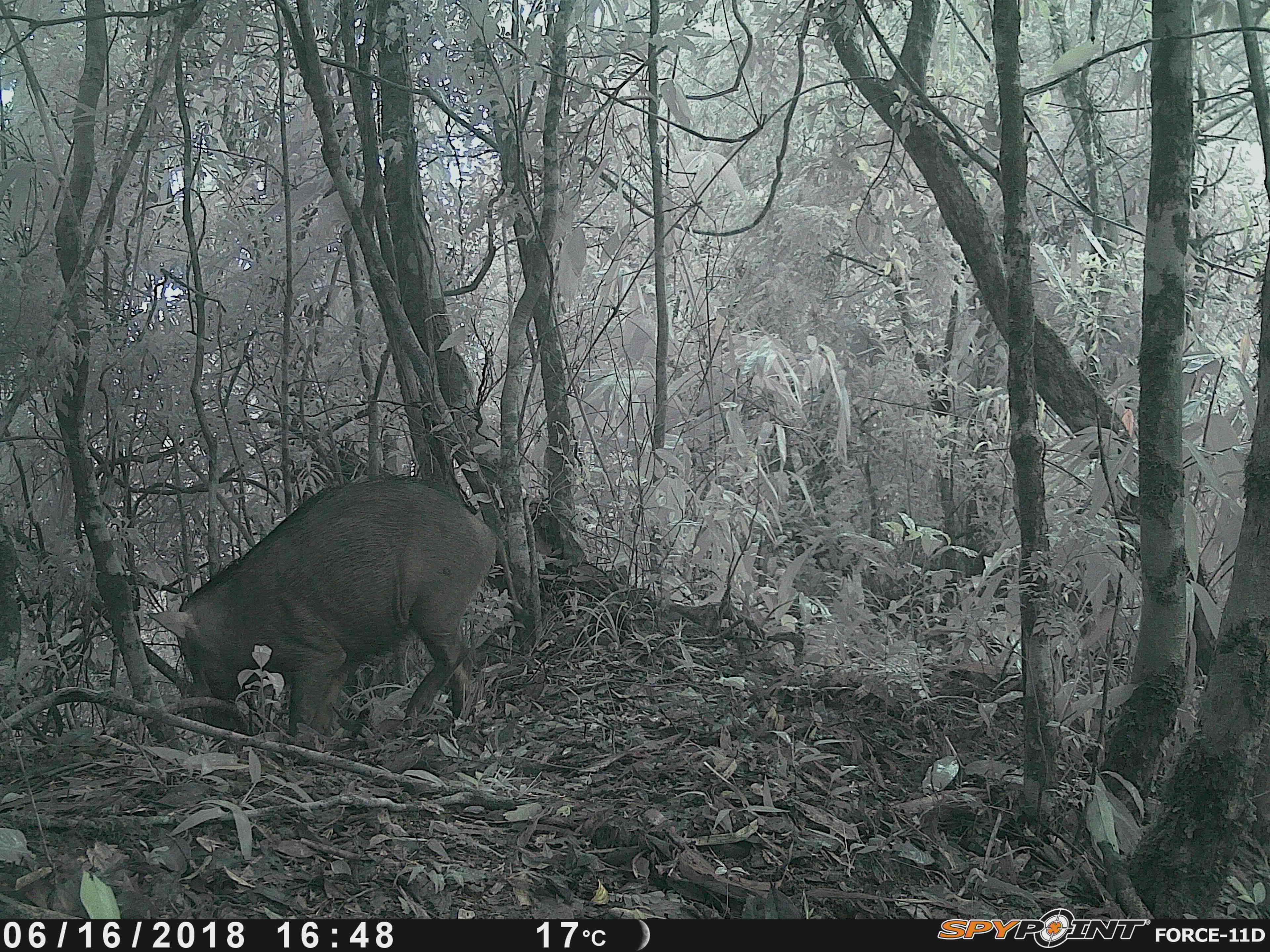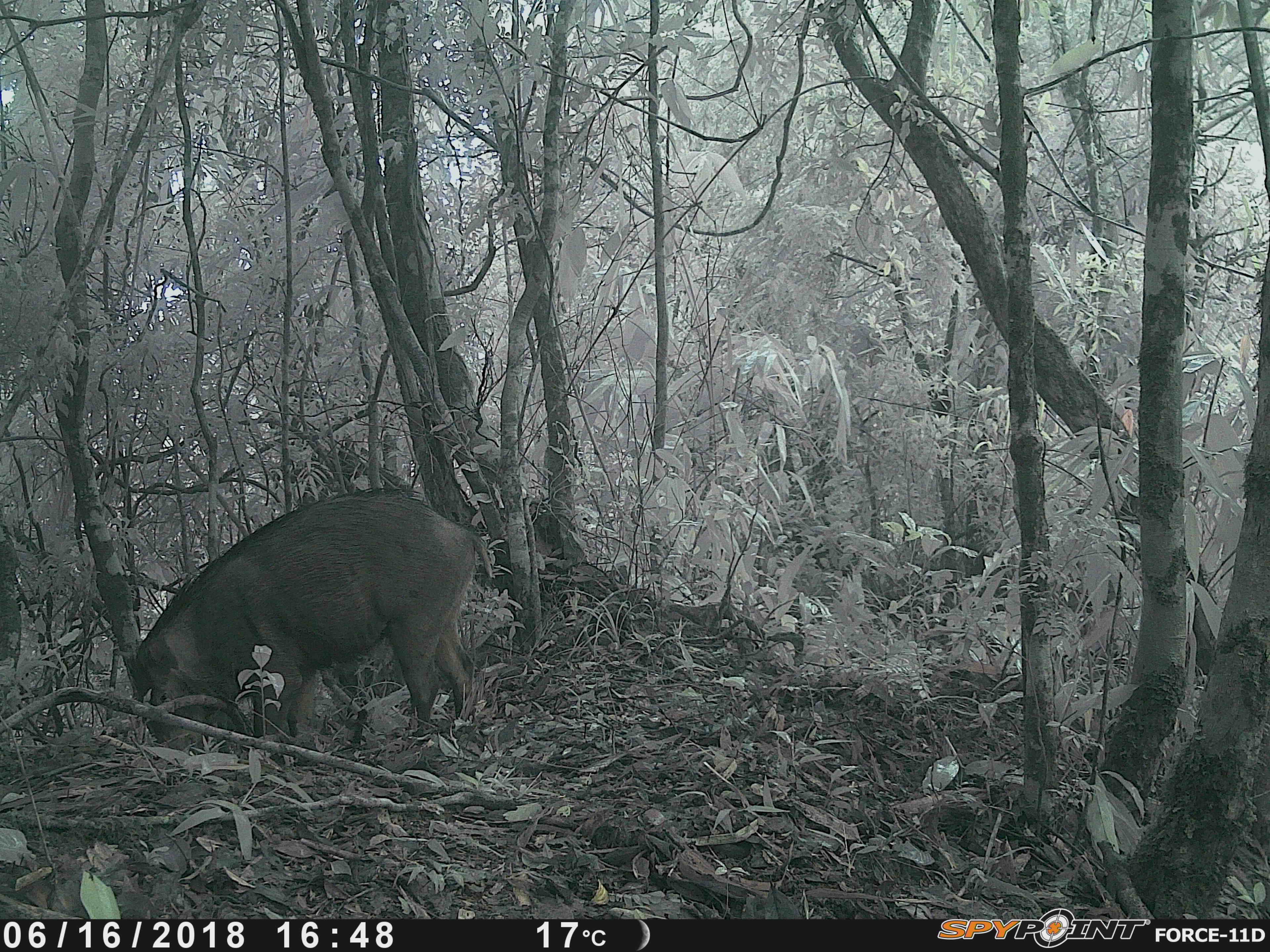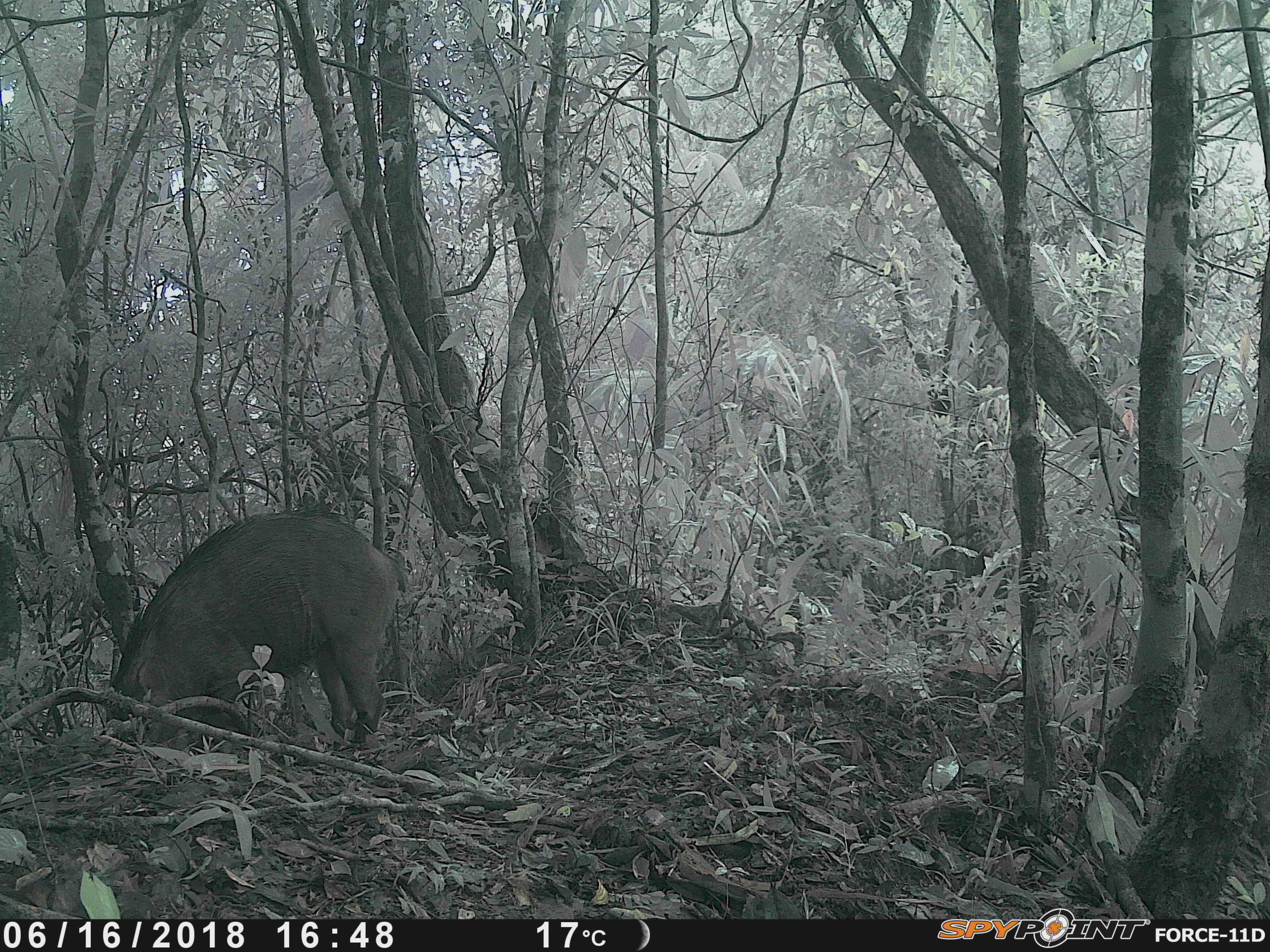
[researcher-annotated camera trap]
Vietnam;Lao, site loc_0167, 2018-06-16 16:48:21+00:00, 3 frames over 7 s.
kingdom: Animalia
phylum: Chordata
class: Mammalia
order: Artiodactyla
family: Suidae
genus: Sus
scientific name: Sus scrofa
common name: eurasian wild pig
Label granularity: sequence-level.